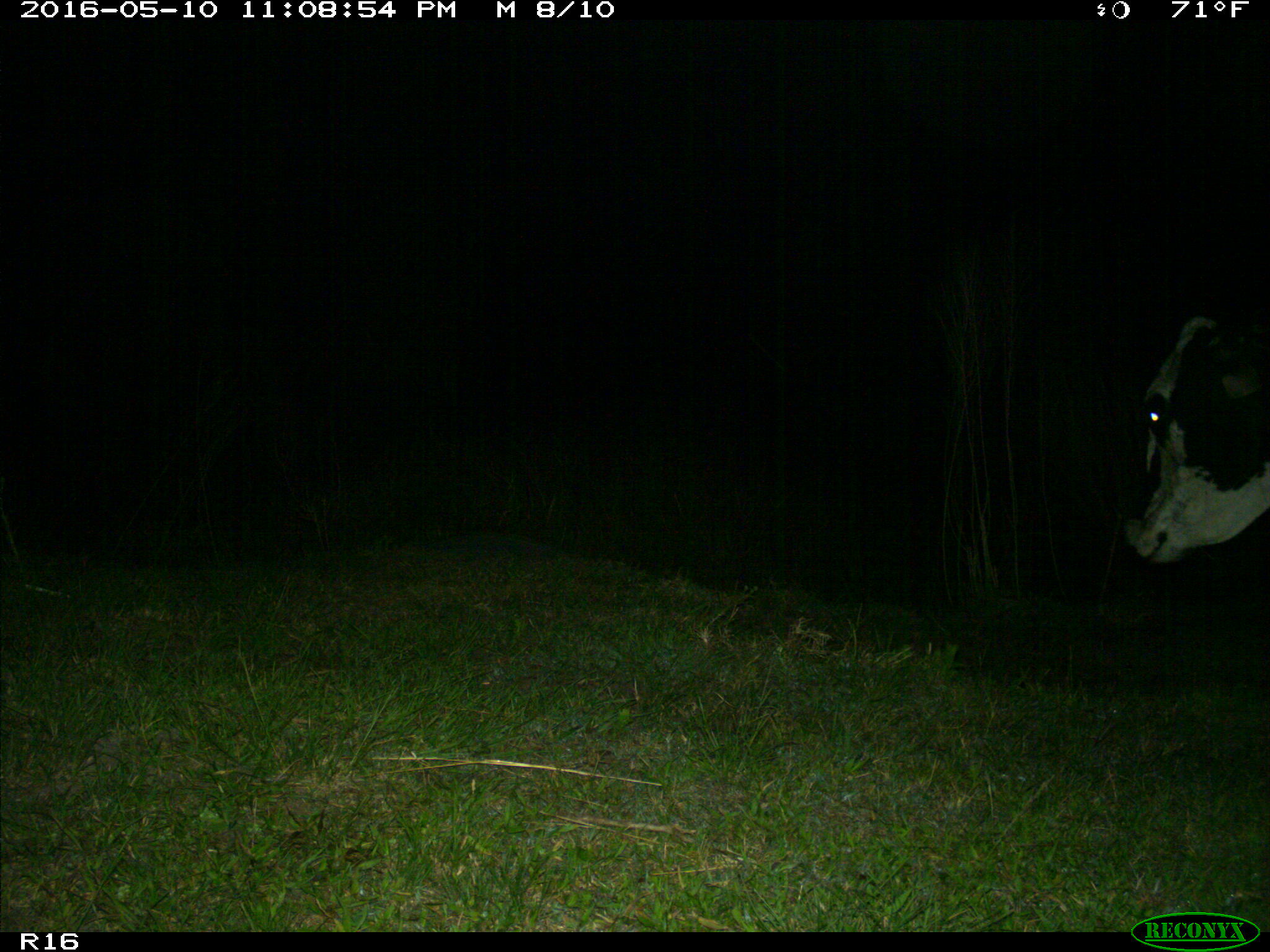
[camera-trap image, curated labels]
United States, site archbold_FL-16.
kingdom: Animalia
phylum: Chordata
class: Mammalia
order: Artiodactyla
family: Bovidae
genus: Bos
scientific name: Bos taurus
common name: domestic cow